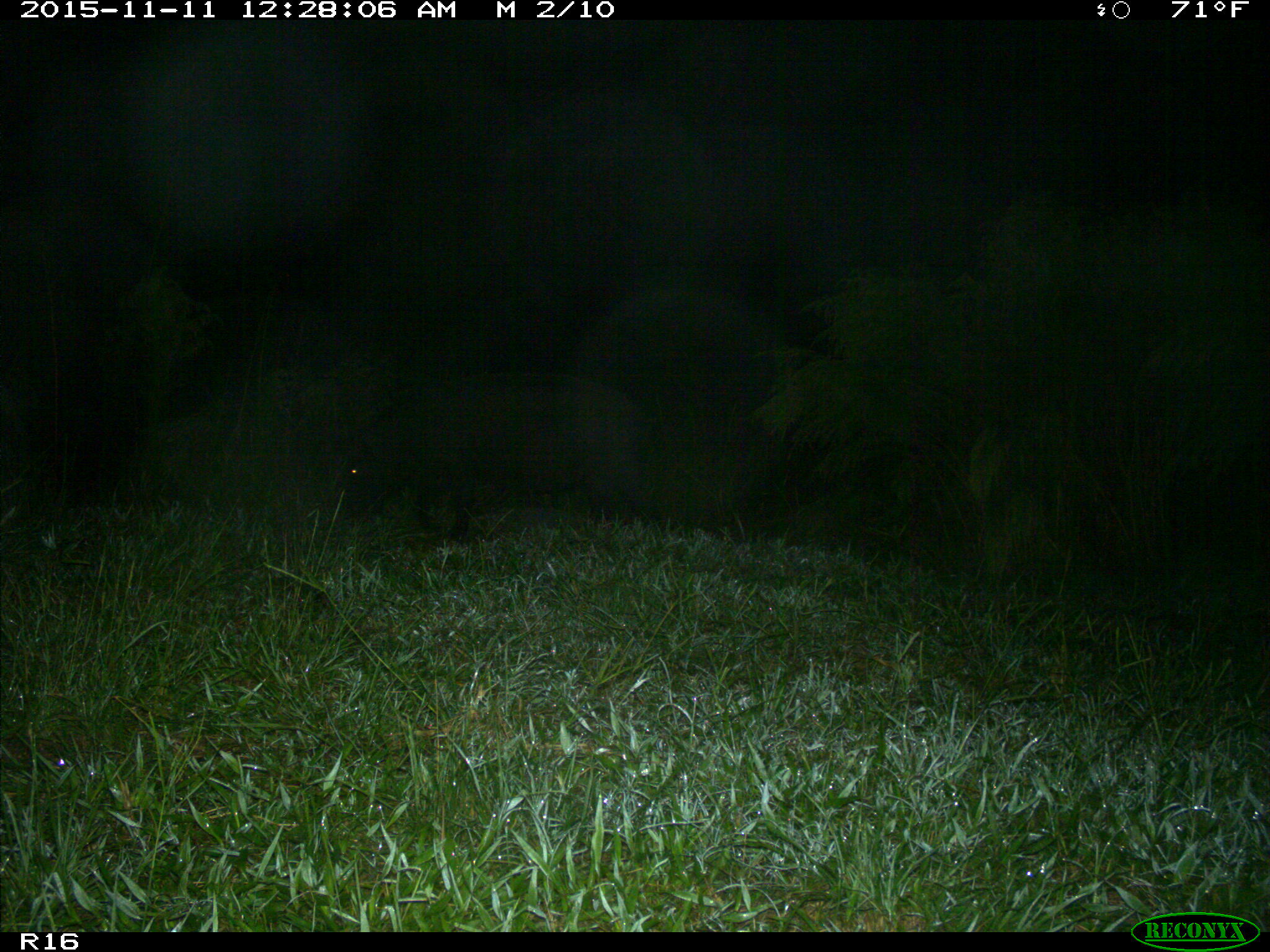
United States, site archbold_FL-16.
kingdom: Animalia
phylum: Chordata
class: Mammalia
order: Artiodactyla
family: Suidae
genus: Sus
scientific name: Sus scrofa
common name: wild boar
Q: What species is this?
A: Sus scrofa (wild boar).